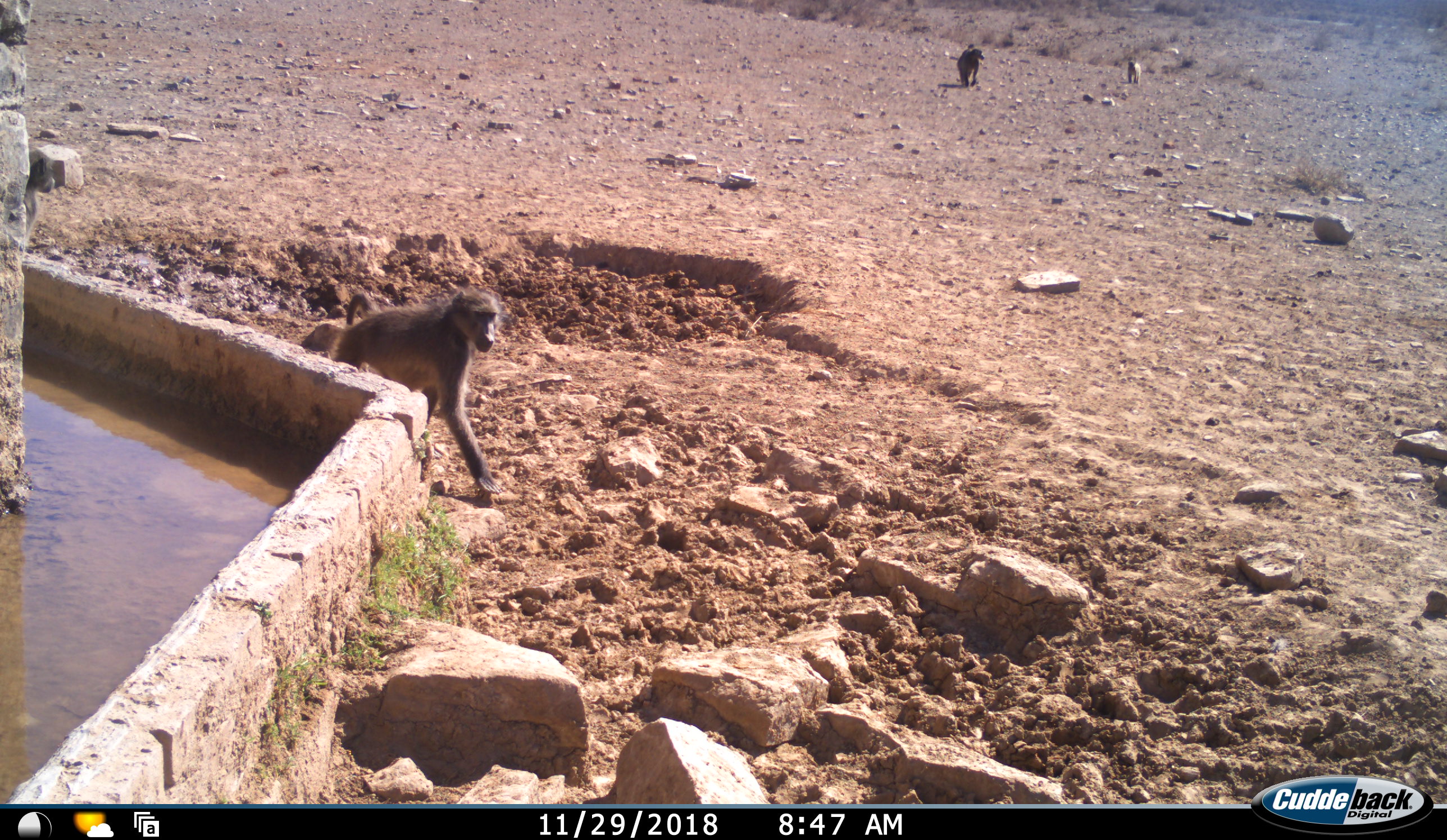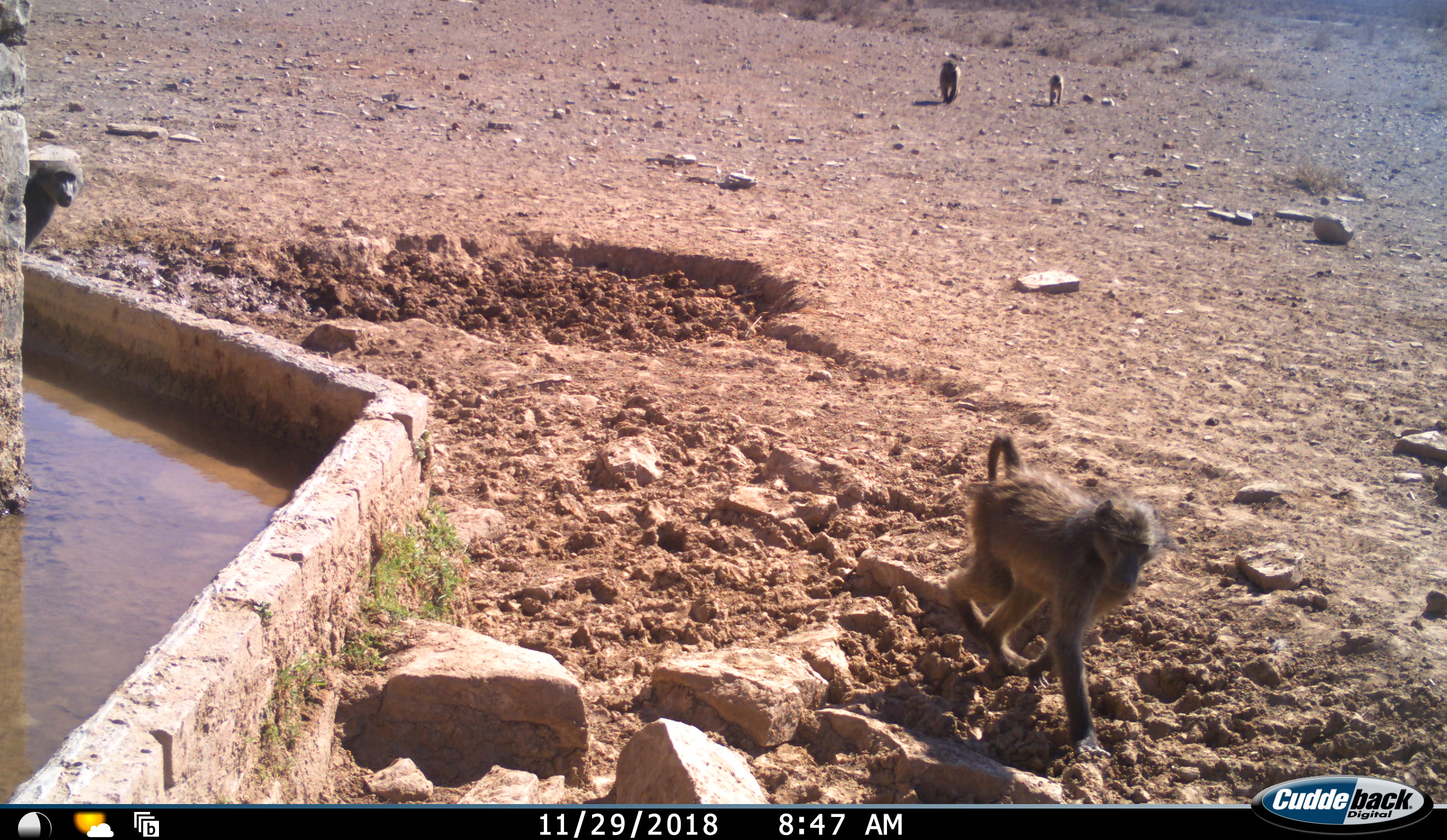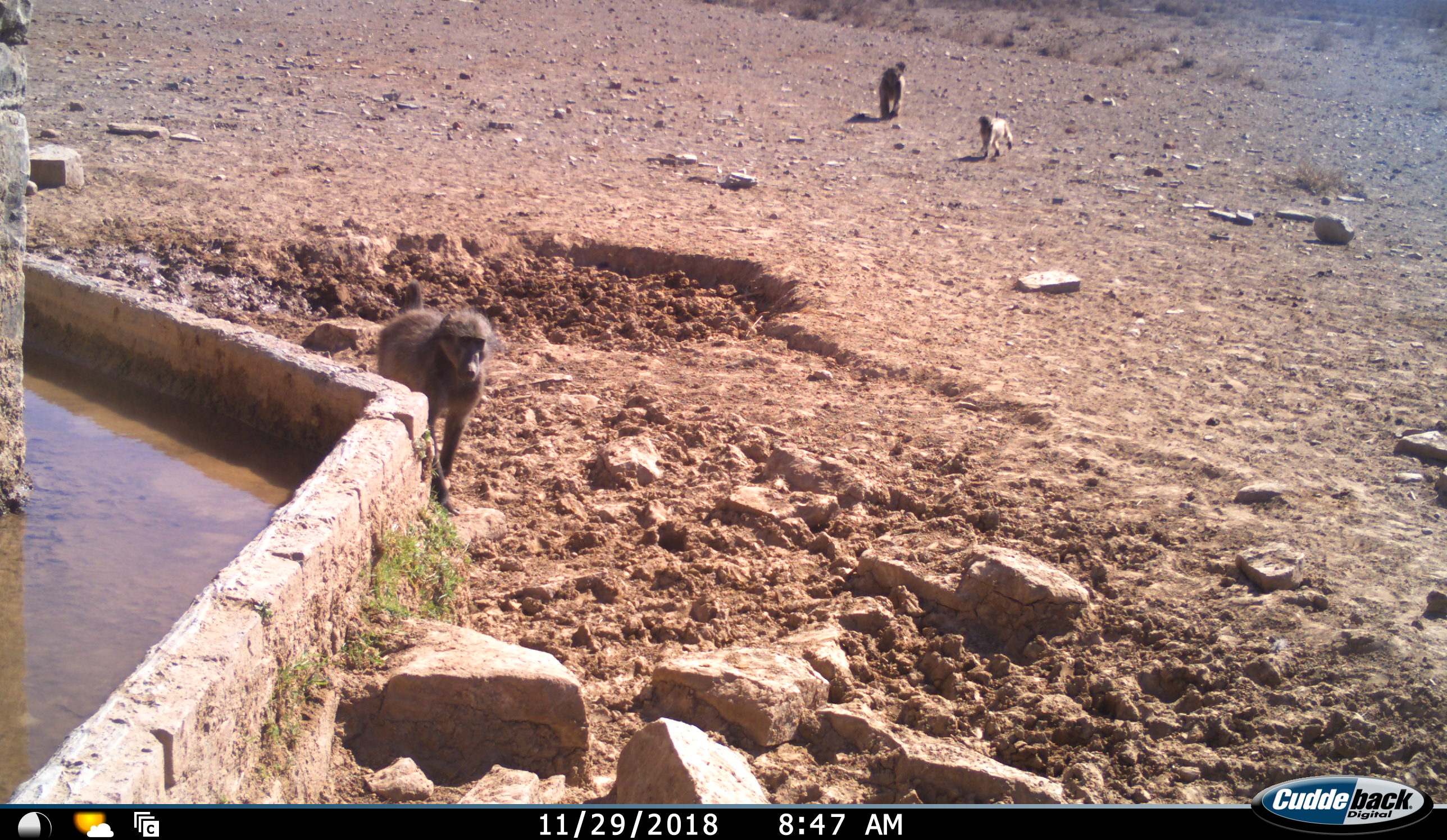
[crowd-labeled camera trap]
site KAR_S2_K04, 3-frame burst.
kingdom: Animalia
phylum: Chordata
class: Mammalia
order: Primates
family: Cercopithecidae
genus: Papio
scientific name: Papio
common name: baboon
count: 4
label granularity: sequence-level